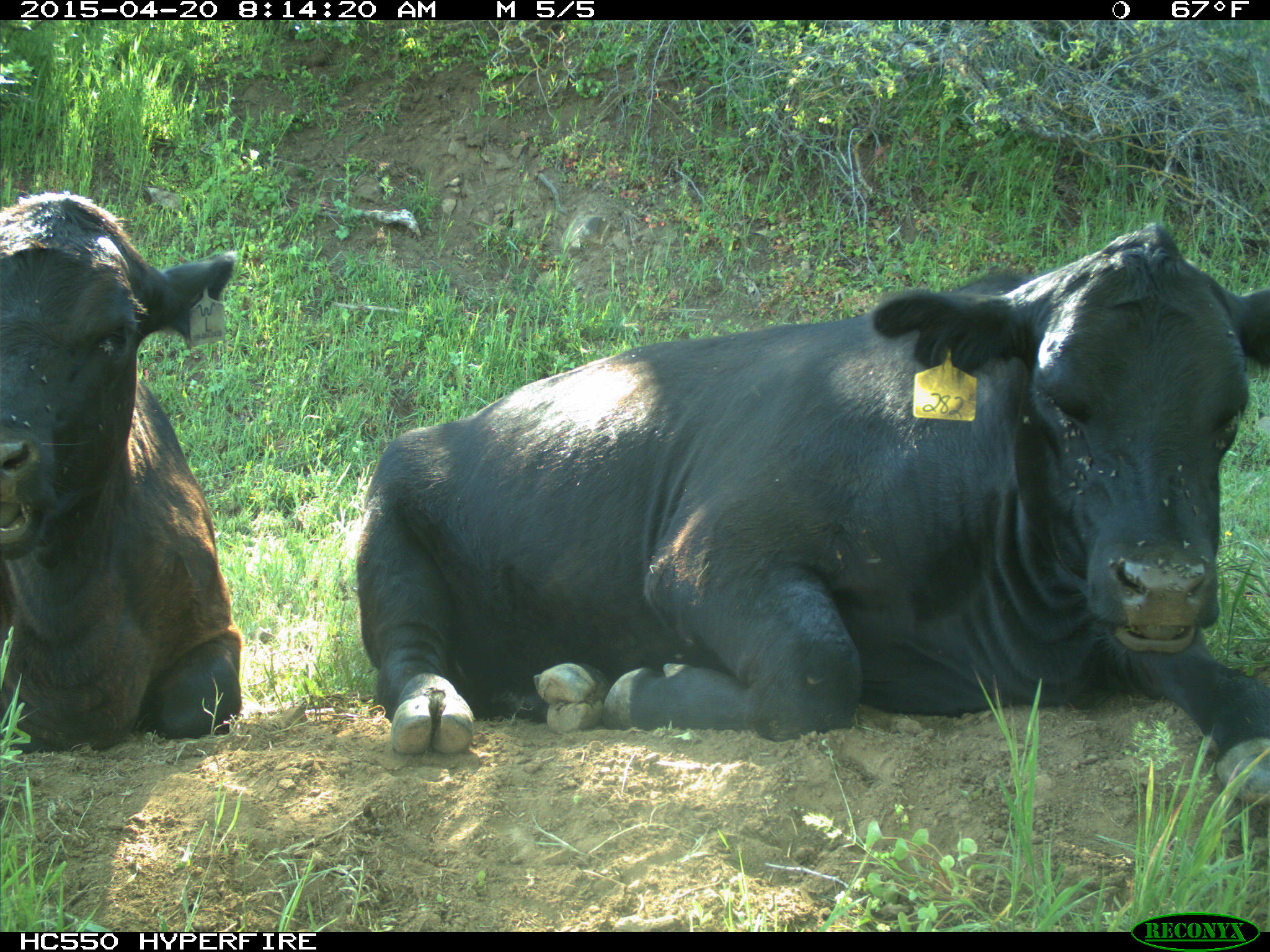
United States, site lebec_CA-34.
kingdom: Animalia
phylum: Chordata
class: Mammalia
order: Artiodactyla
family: Bovidae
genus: Bos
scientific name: Bos taurus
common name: domestic cow